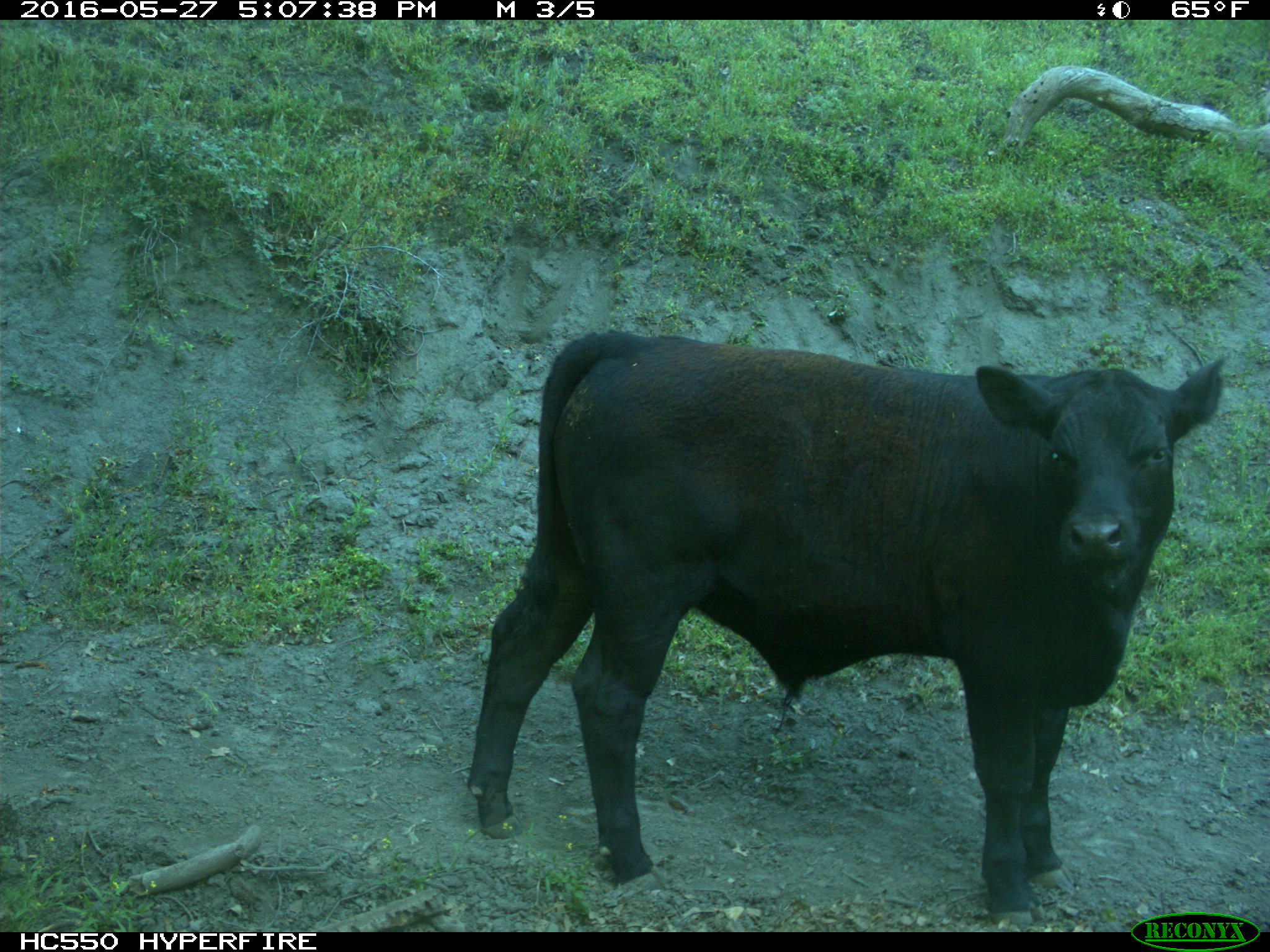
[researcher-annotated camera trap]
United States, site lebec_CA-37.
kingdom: Animalia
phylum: Chordata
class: Mammalia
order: Artiodactyla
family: Bovidae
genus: Bos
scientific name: Bos taurus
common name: domestic cow